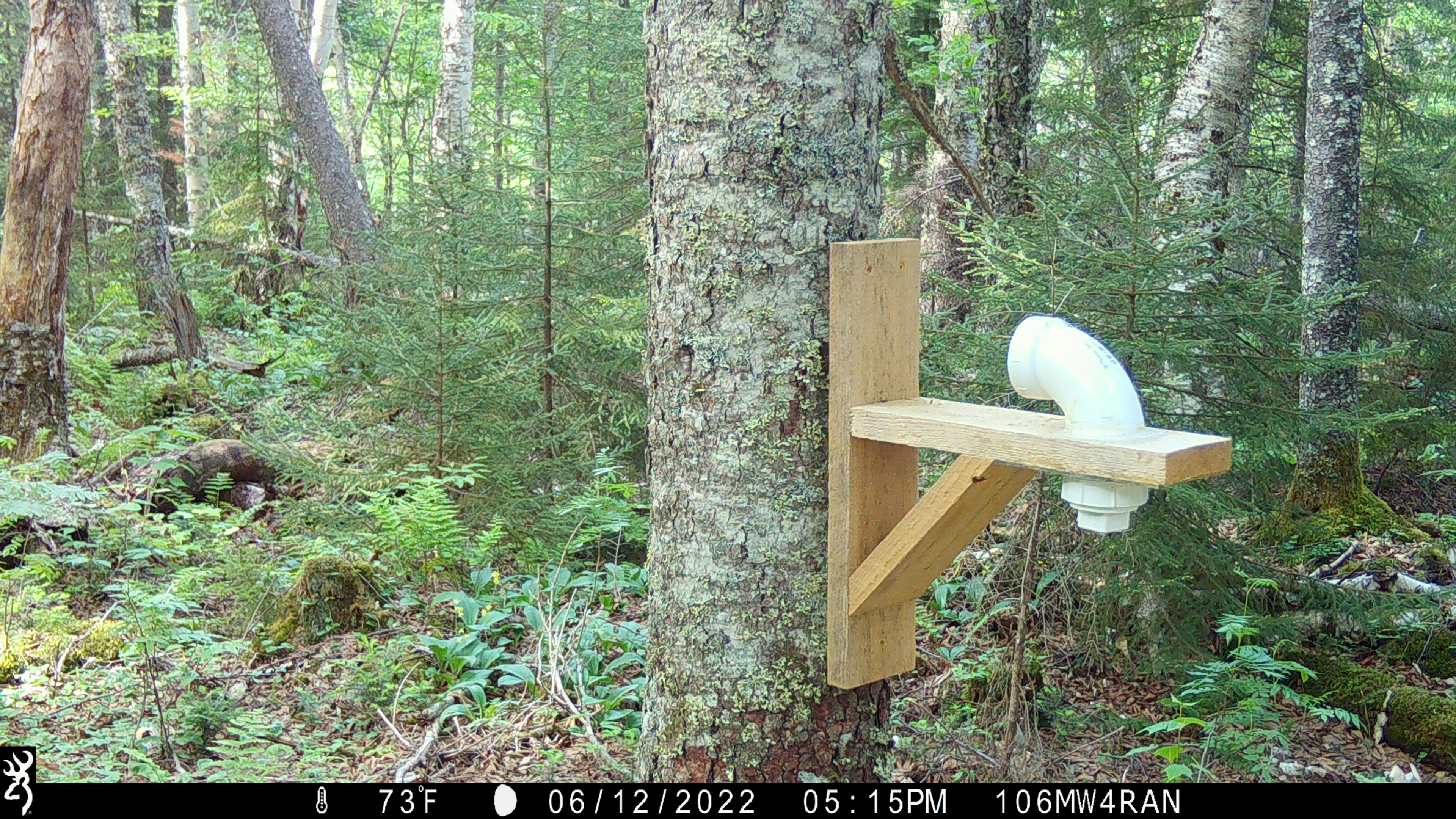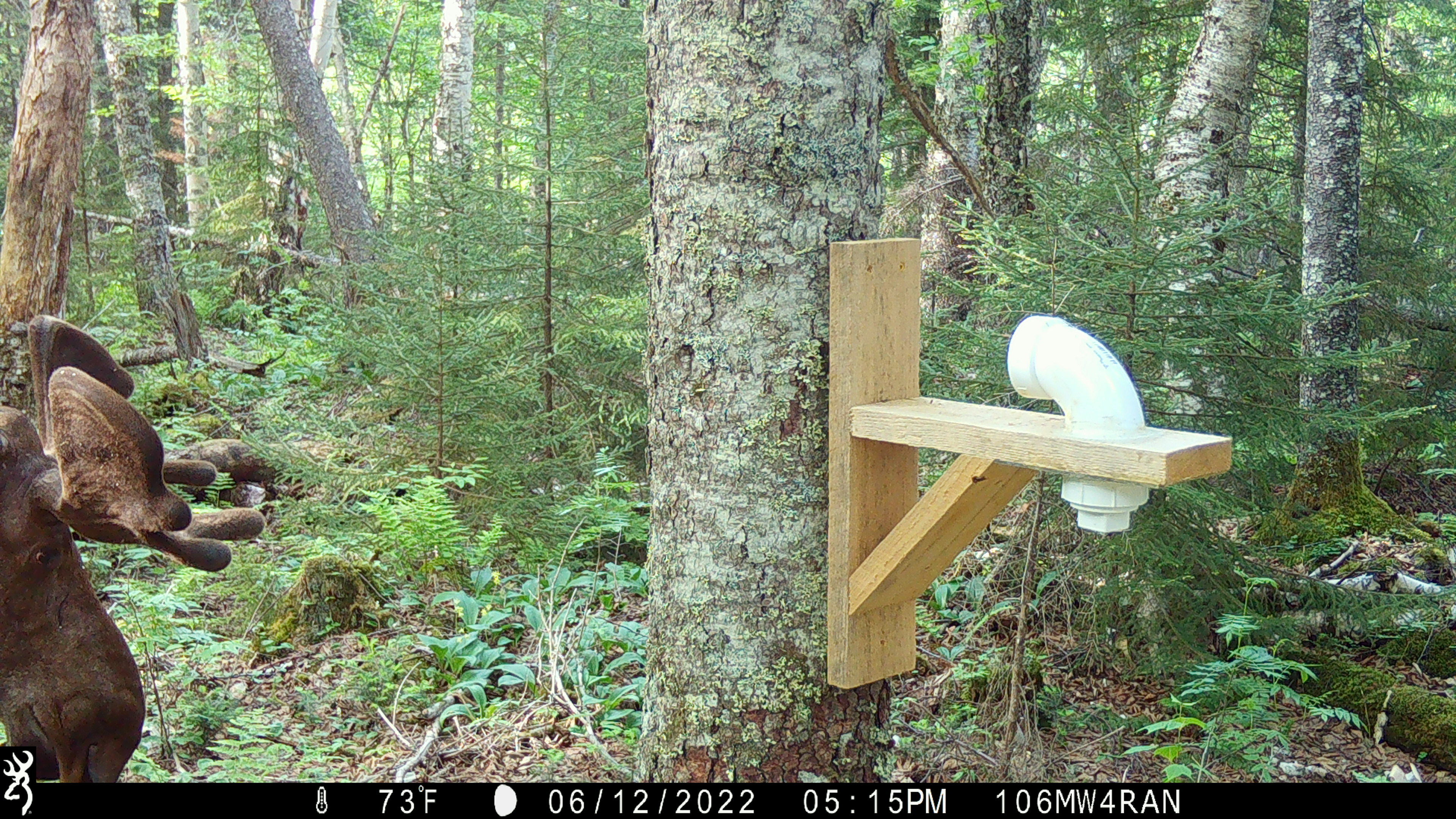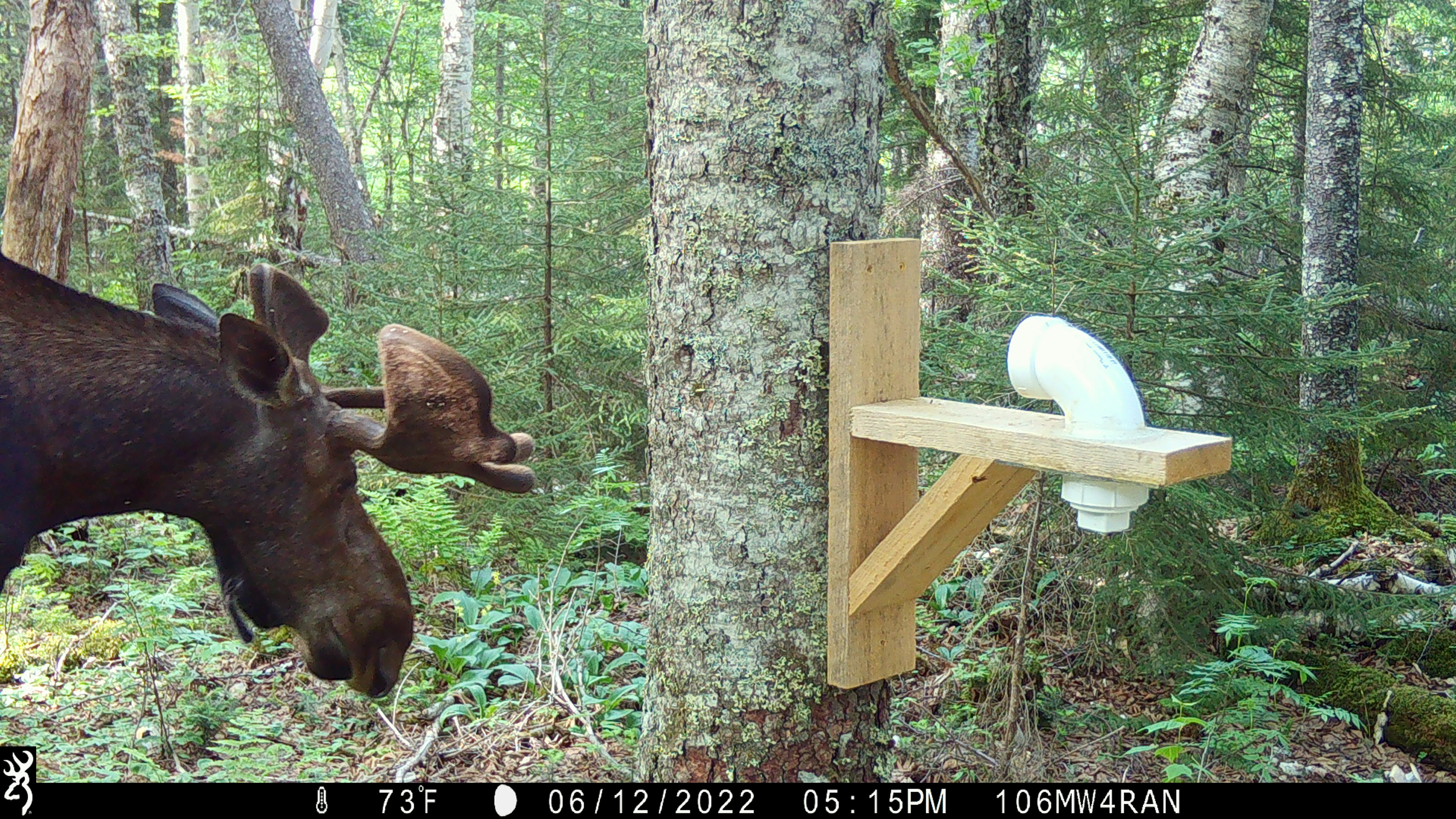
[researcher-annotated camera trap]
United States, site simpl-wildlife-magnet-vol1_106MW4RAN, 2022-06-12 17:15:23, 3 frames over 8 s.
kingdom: Animalia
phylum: Chordata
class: Mammalia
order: Artiodactyla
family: Cervidae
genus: Alces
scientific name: Alces alces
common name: moose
Moose (Alces alces).